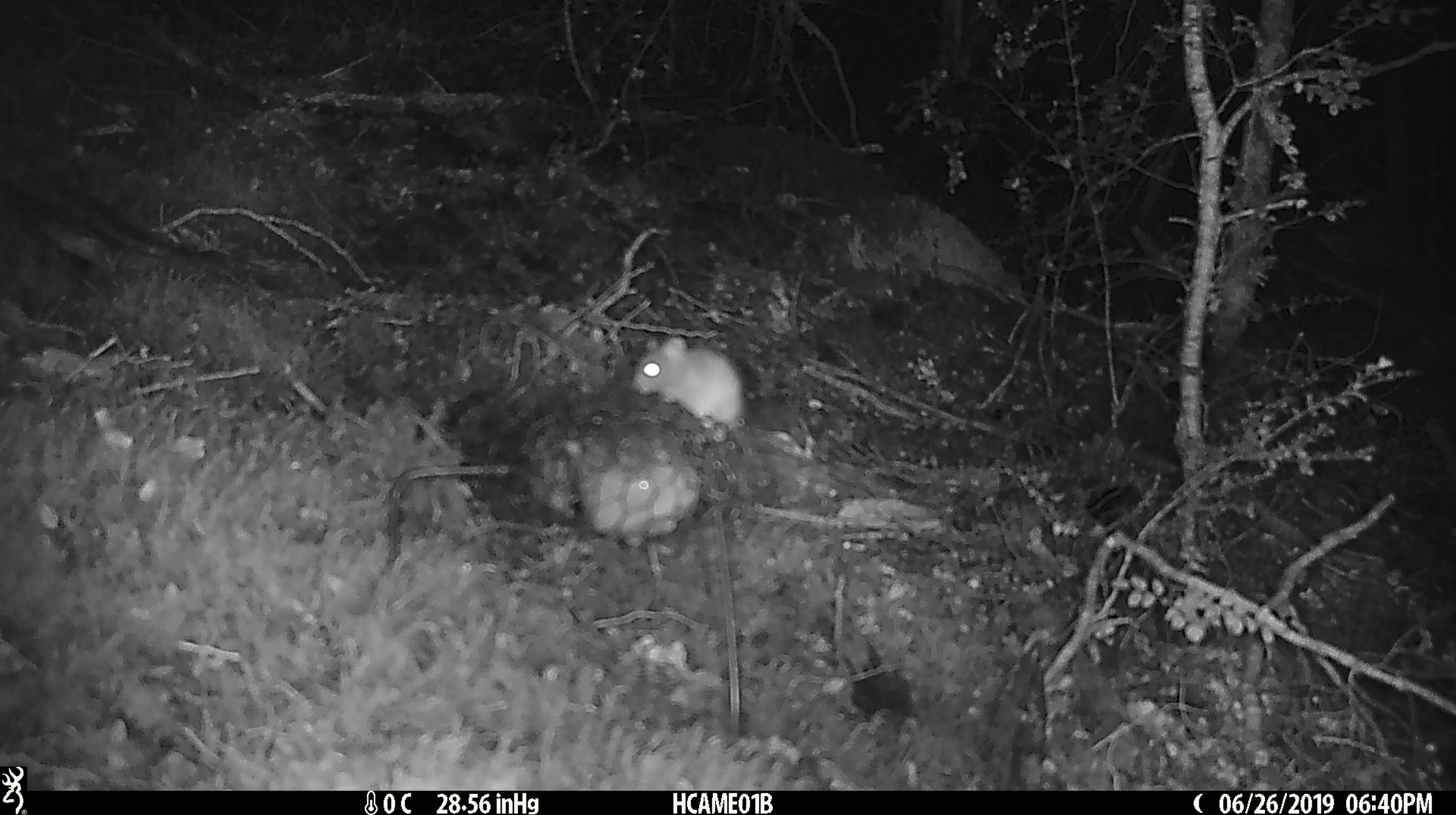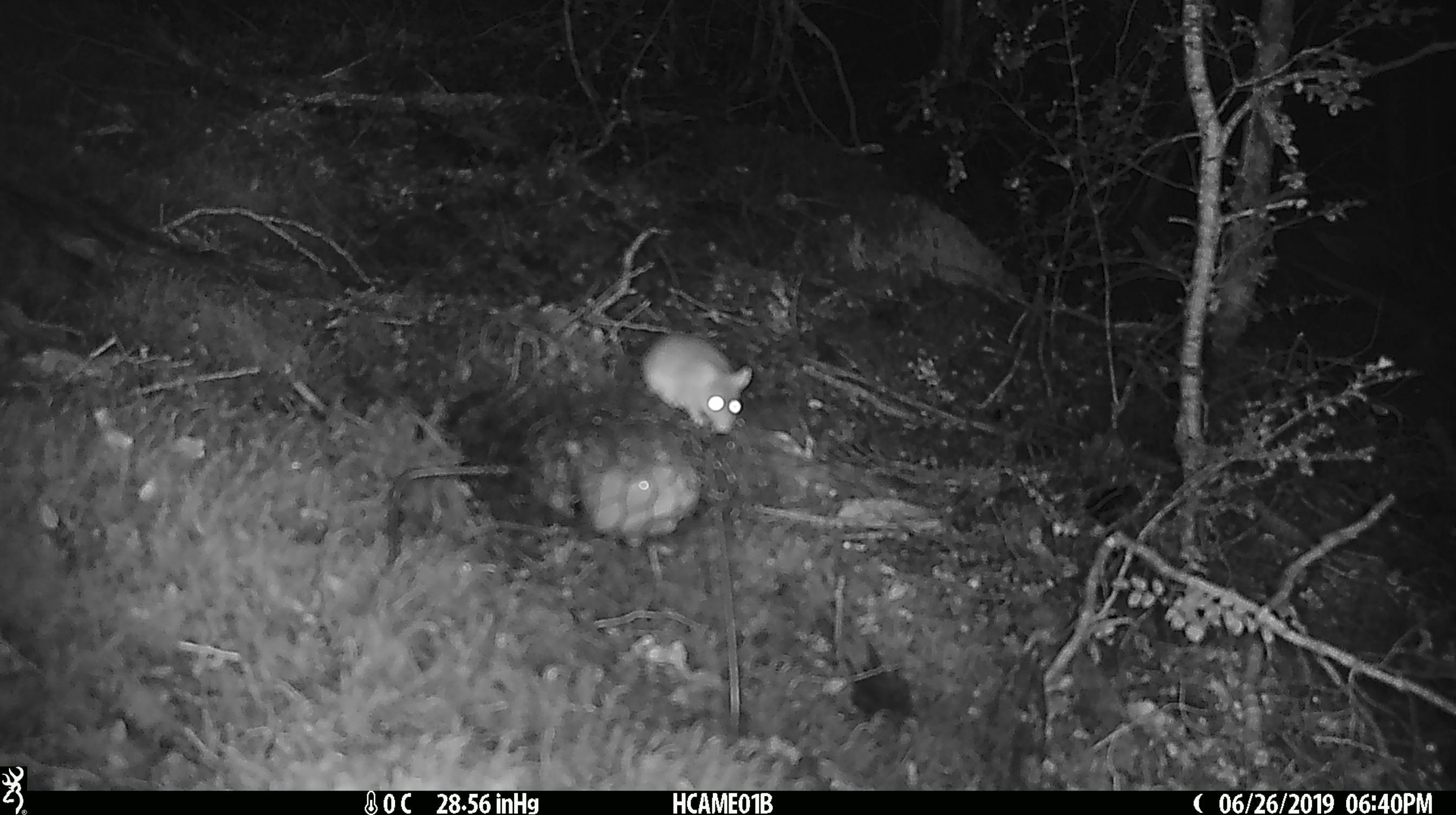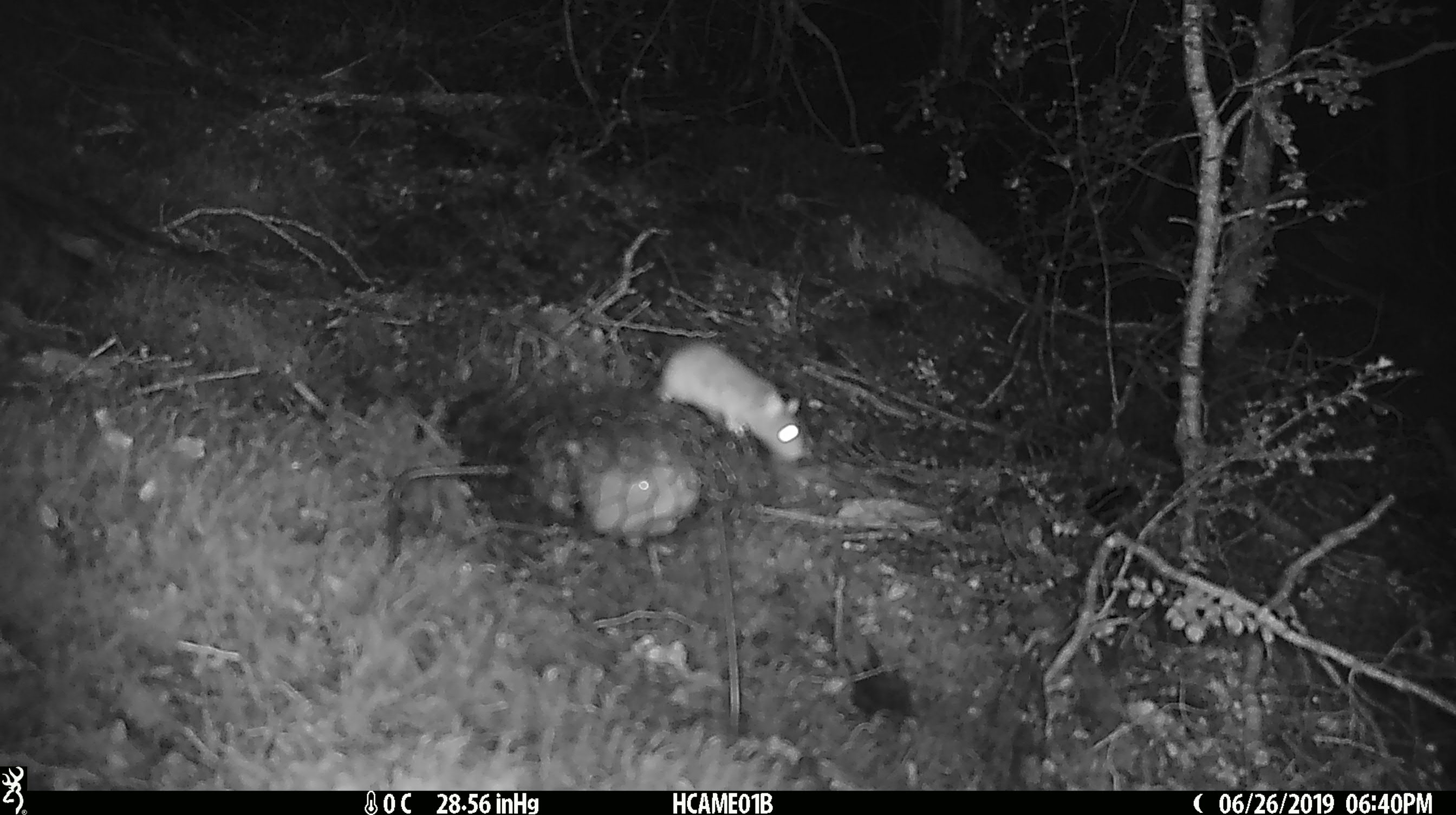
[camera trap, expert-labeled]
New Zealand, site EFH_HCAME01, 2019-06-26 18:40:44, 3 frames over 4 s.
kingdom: Animalia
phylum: Chordata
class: Mammalia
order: Rodentia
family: Muridae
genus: Mus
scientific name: Mus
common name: mouse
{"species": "mouse (Mus)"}